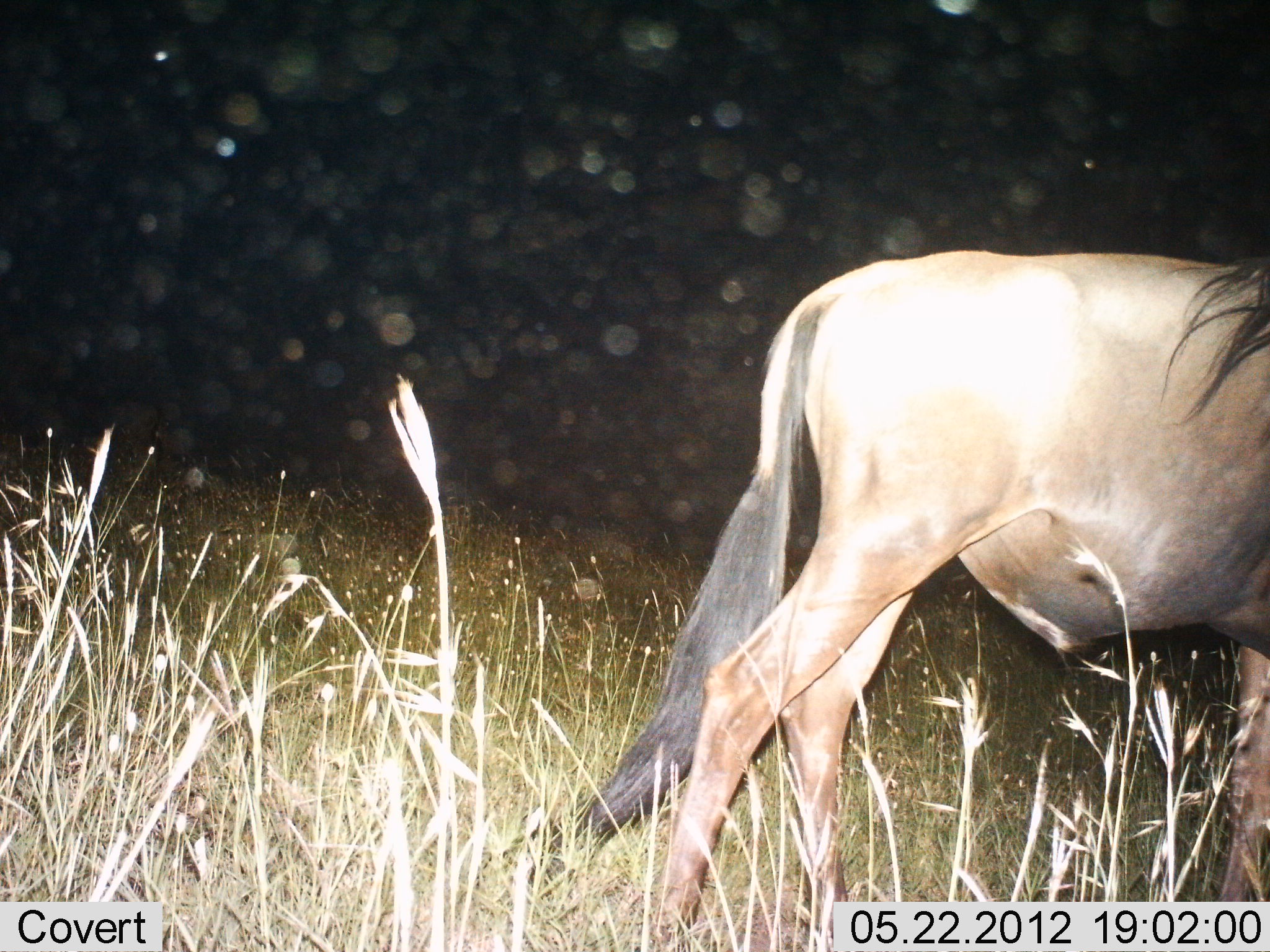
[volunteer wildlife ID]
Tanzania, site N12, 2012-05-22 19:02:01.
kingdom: Animalia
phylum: Chordata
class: Mammalia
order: Artiodactyla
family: Bovidae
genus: Connochaetes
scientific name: Connochaetes taurinus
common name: blue wildebeest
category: wildebeest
Wildebeest (blue wildebeest) (Connochaetes taurinus), count 1. Behavior (volunteer vote fractions): standing 90%, resting 0%, moving 10%, interacting 0%. Young present (vote fraction): 0%. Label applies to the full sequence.